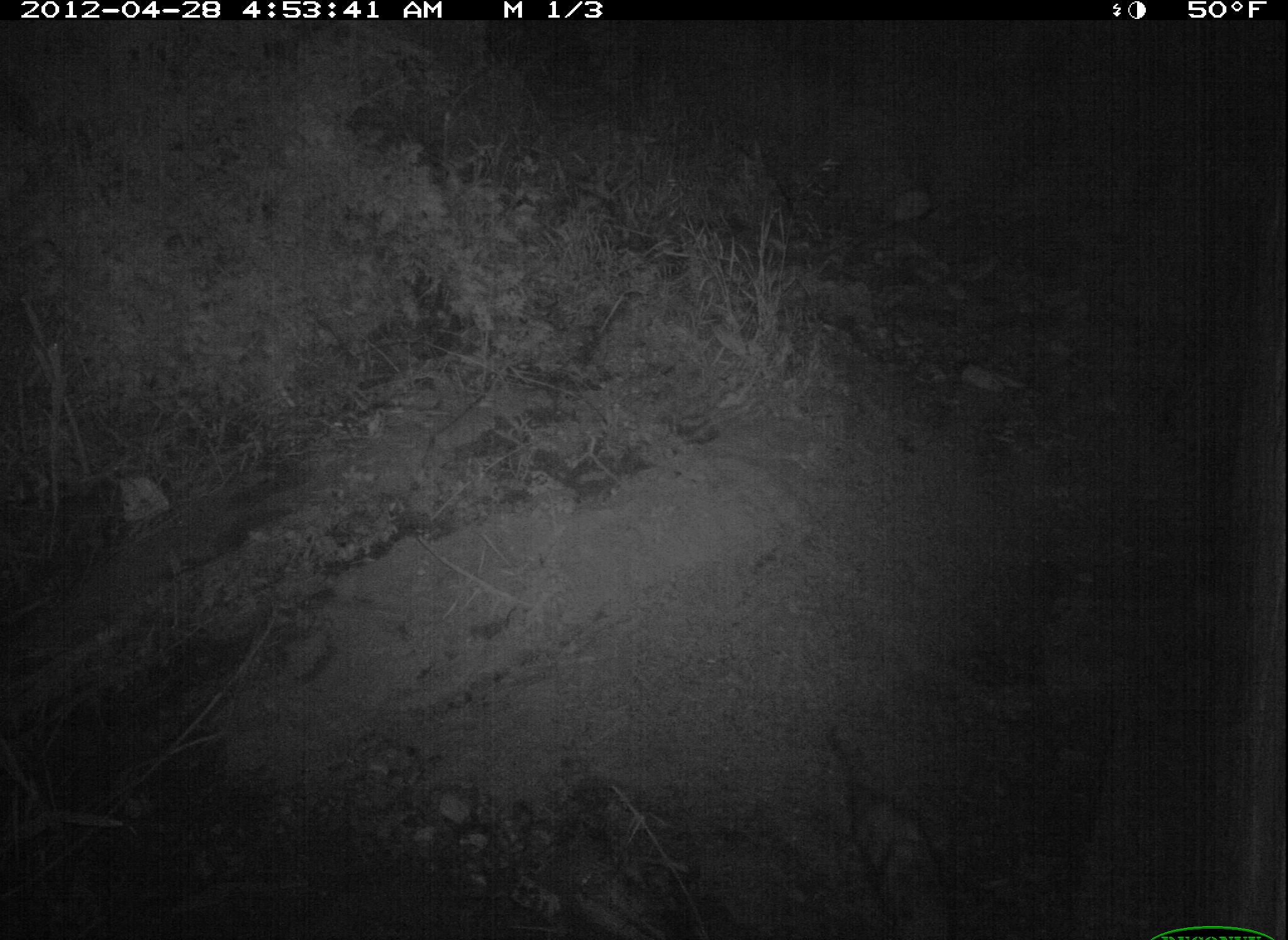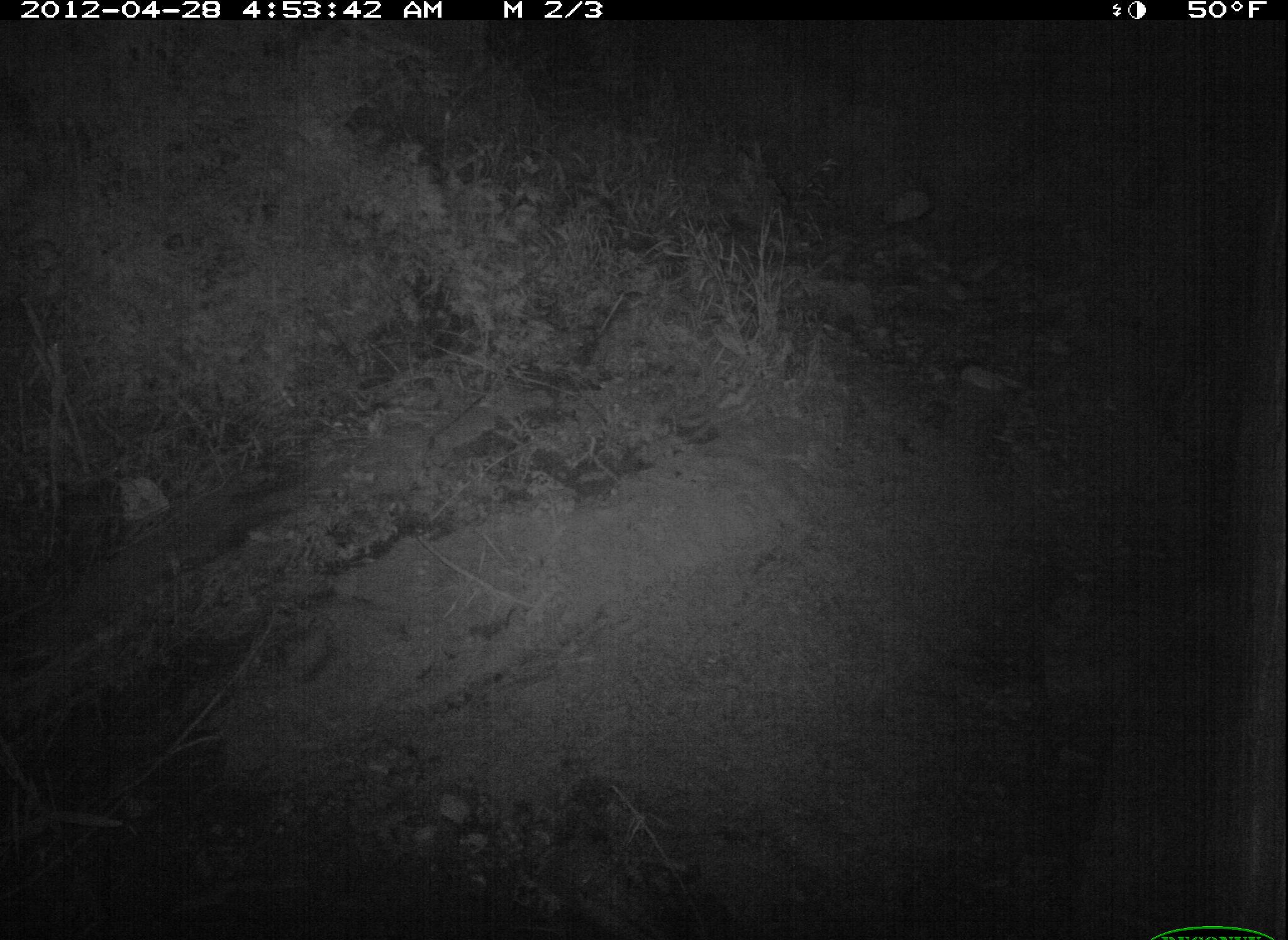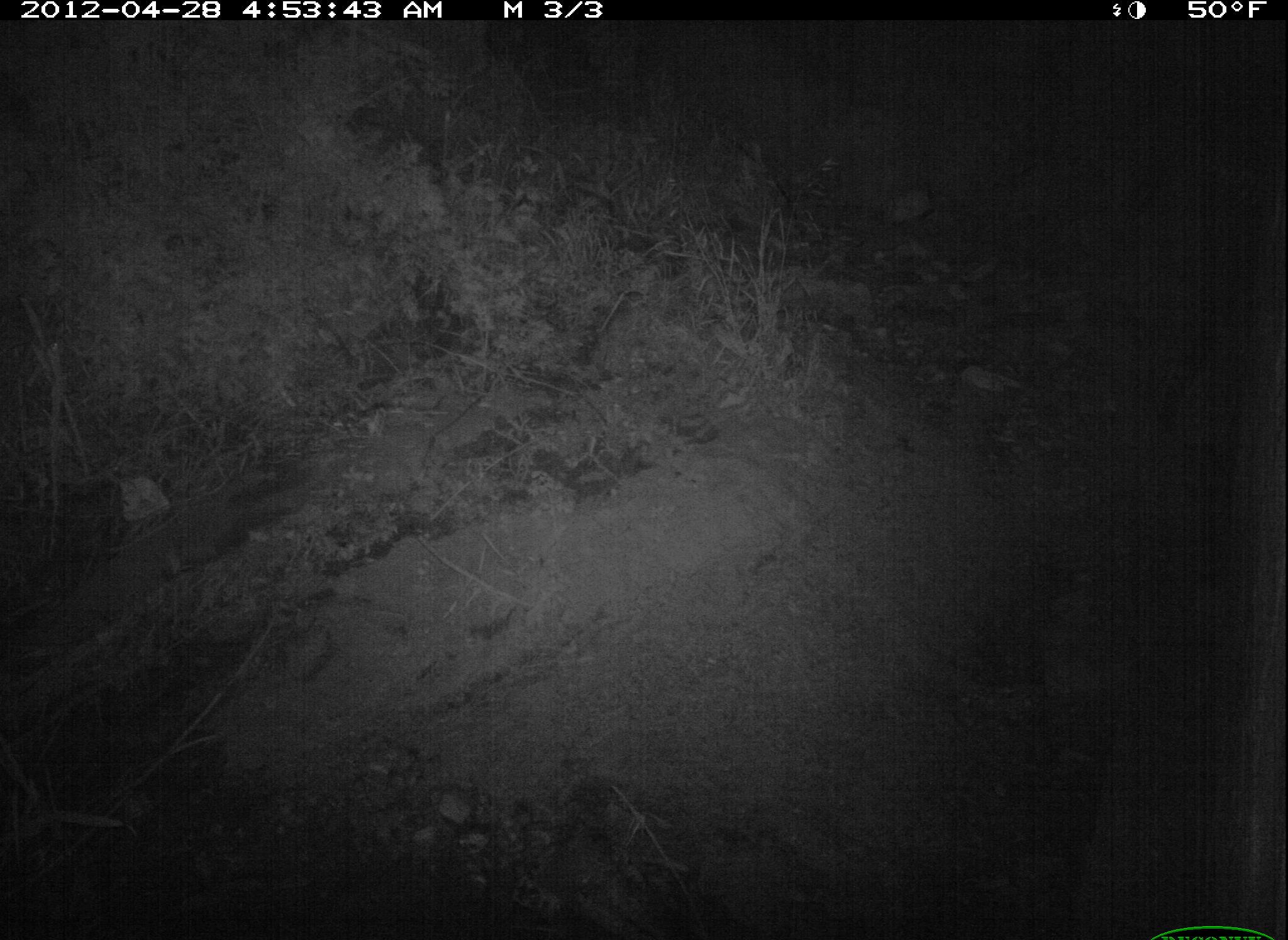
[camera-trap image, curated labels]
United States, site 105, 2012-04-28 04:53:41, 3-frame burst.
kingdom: Animalia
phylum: Chordata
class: Mammalia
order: Didelphimorphia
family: Didelphidae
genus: Didelphis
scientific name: Didelphis virginiana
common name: virginia opossum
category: opossum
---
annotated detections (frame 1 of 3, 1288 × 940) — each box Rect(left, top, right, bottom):
opossum: Rect(802, 715, 968, 937)